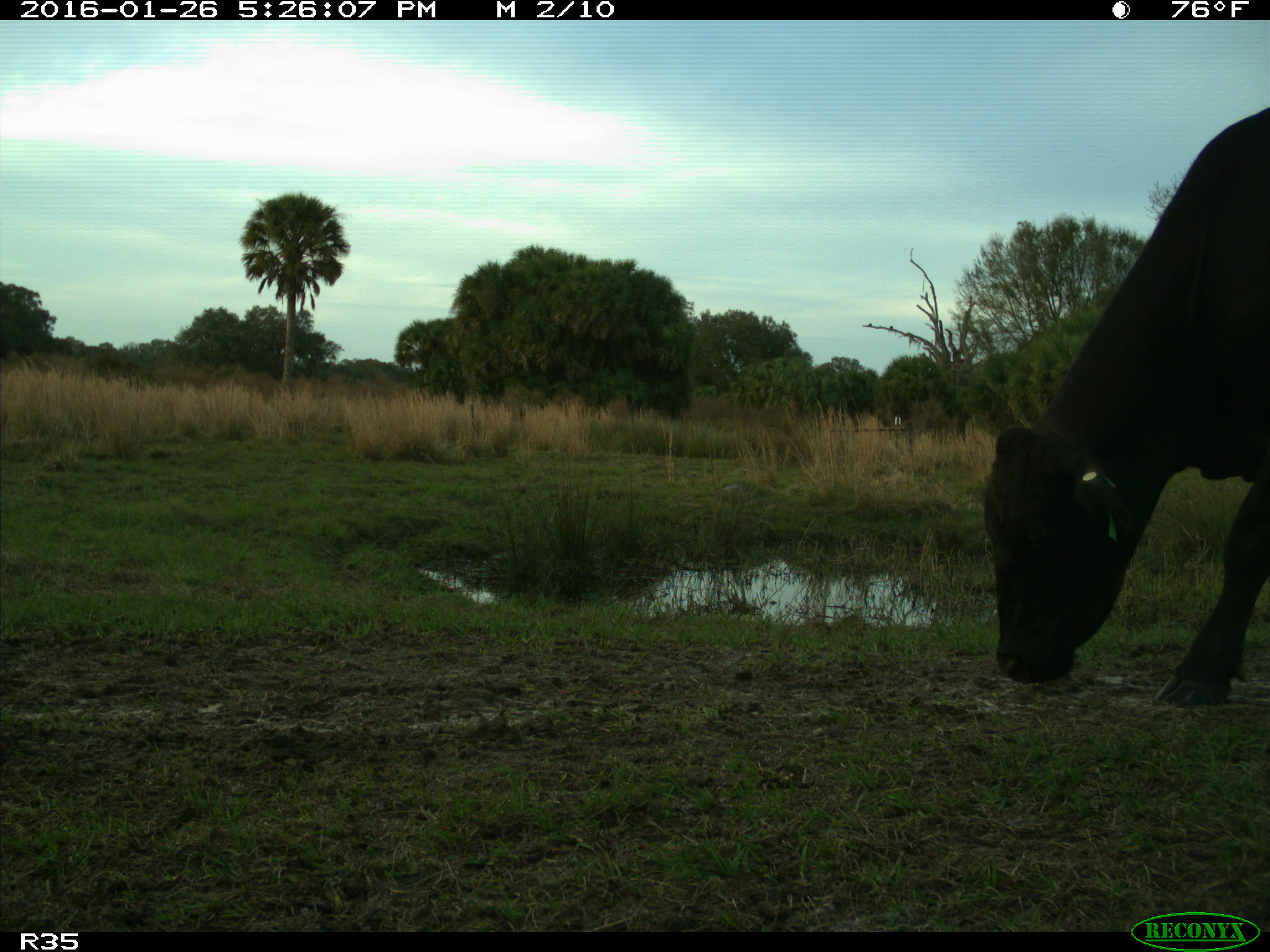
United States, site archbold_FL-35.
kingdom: Animalia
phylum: Chordata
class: Mammalia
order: Artiodactyla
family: Bovidae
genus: Bos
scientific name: Bos taurus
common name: domestic cow